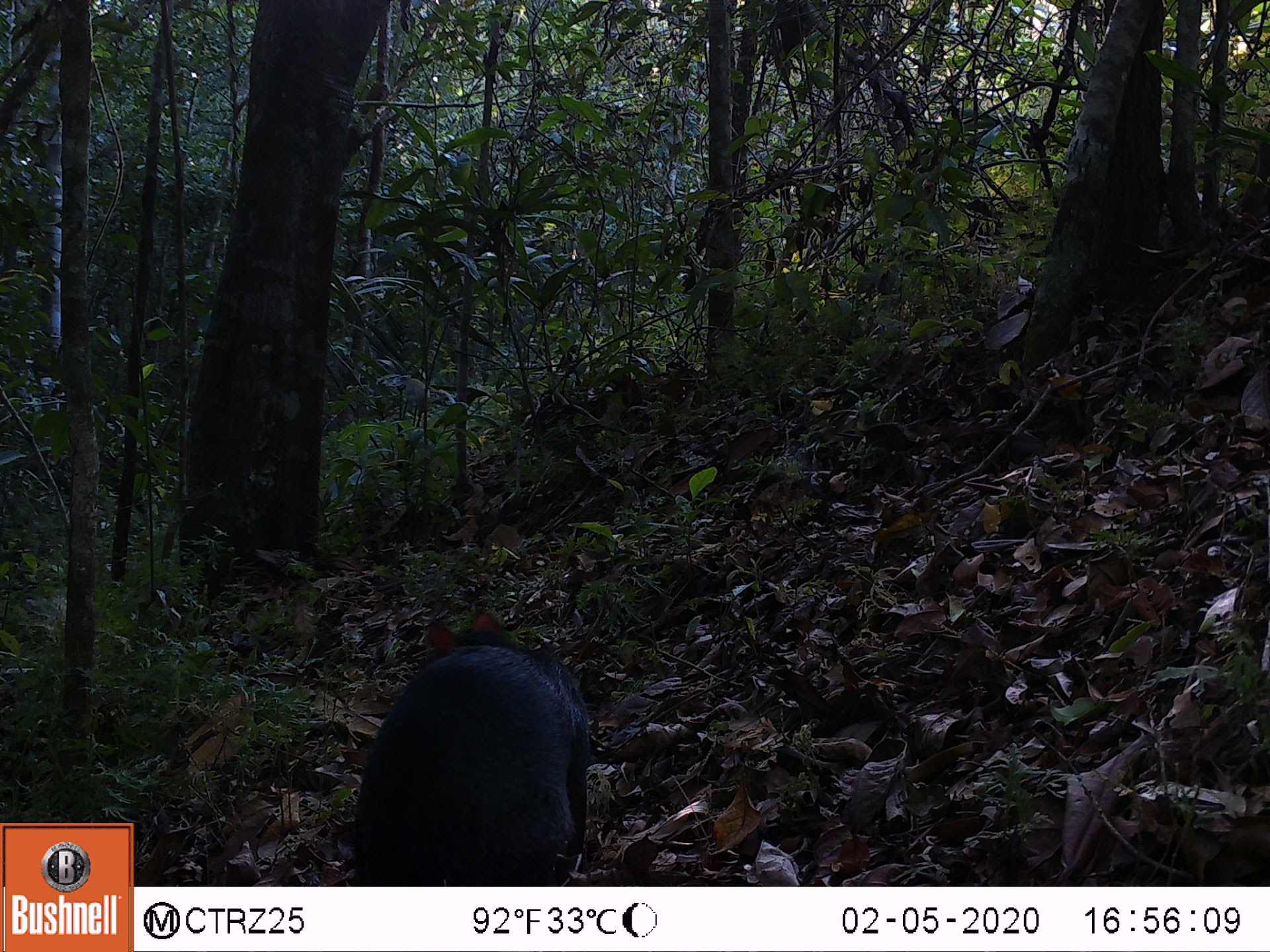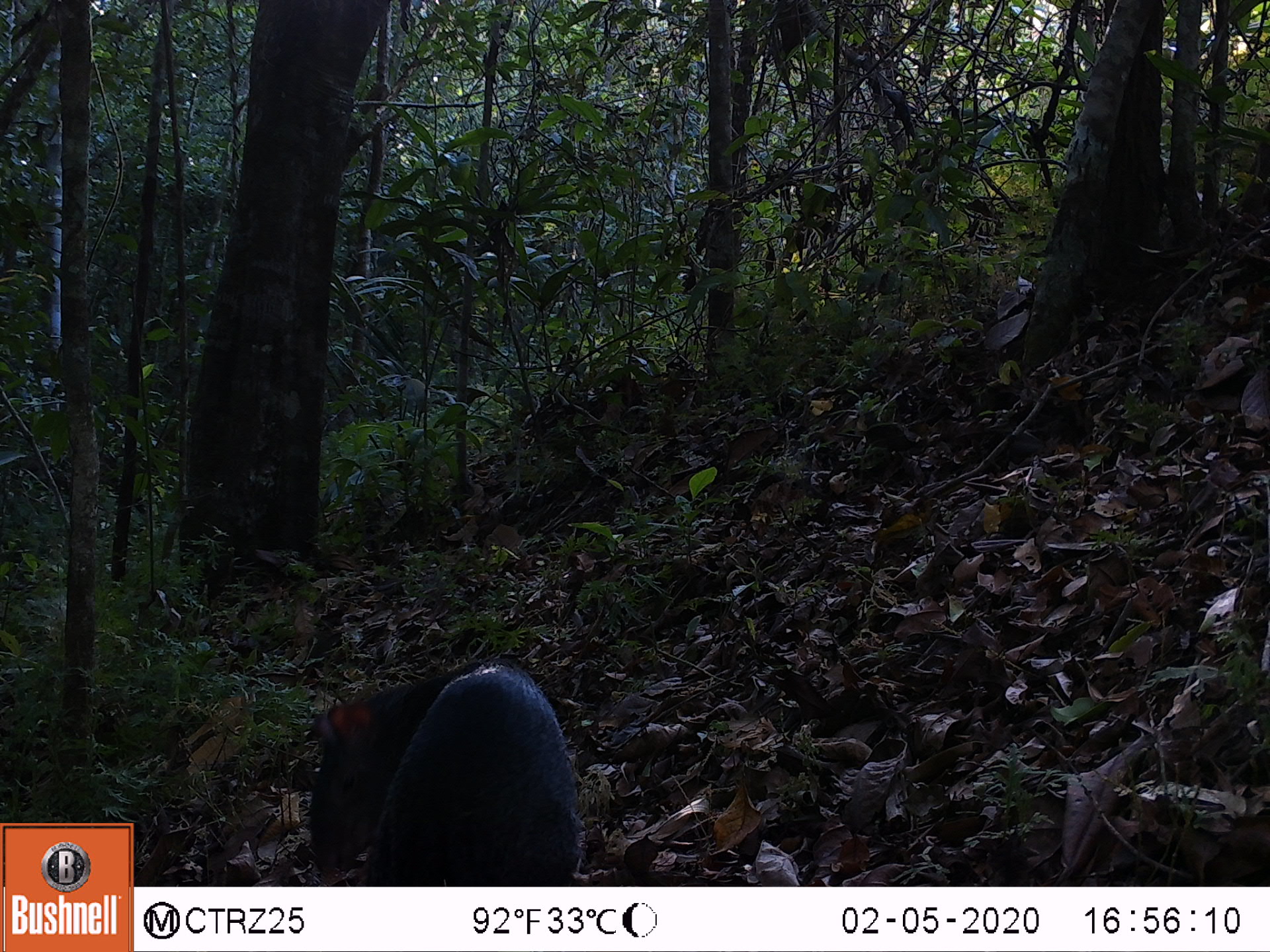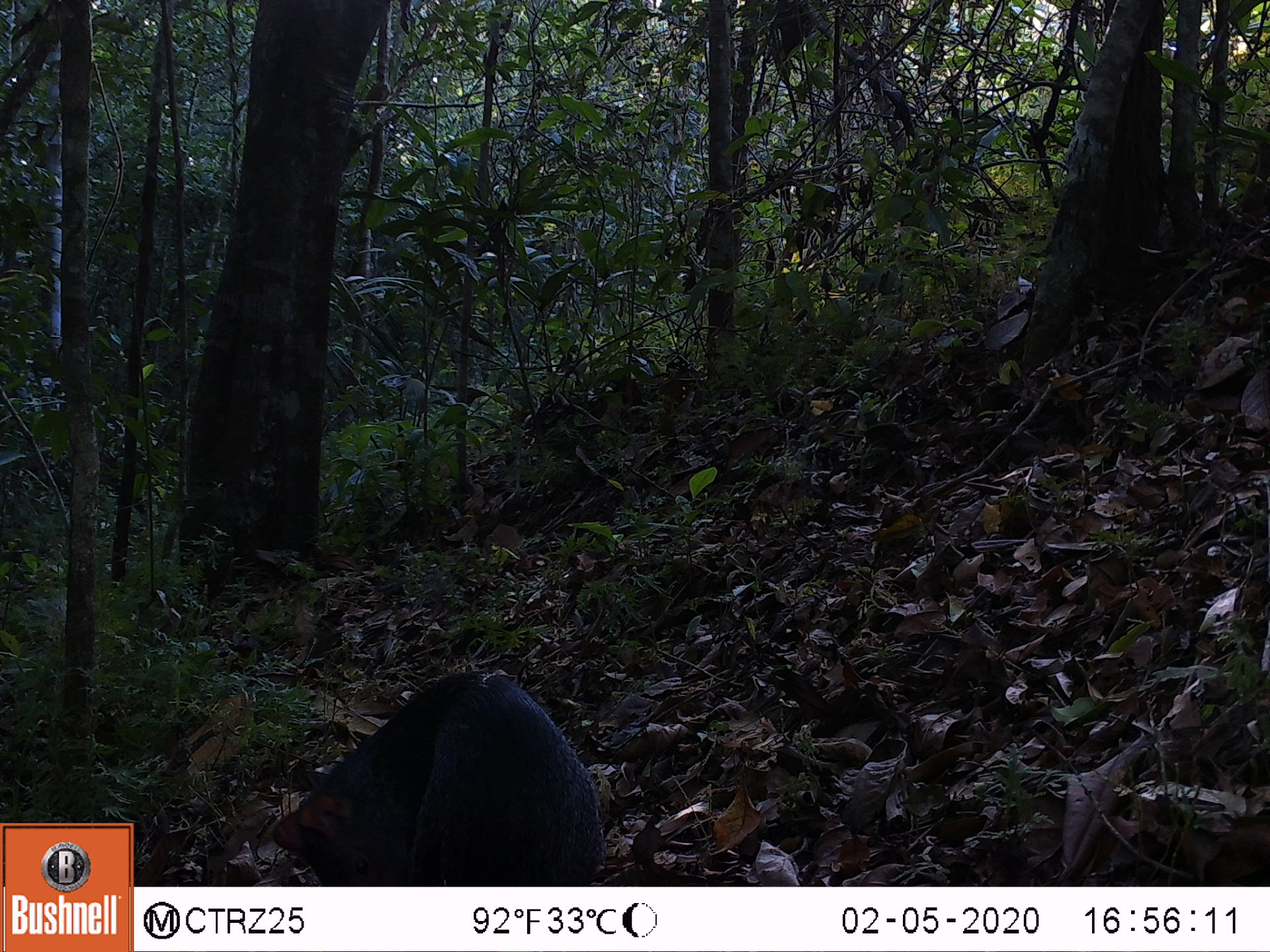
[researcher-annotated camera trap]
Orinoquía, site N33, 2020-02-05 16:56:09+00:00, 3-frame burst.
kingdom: Animalia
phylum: Chordata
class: Mammalia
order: Rodentia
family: Dasyproctidae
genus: Dasyprocta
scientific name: Dasyprocta fuliginosa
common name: black agouti